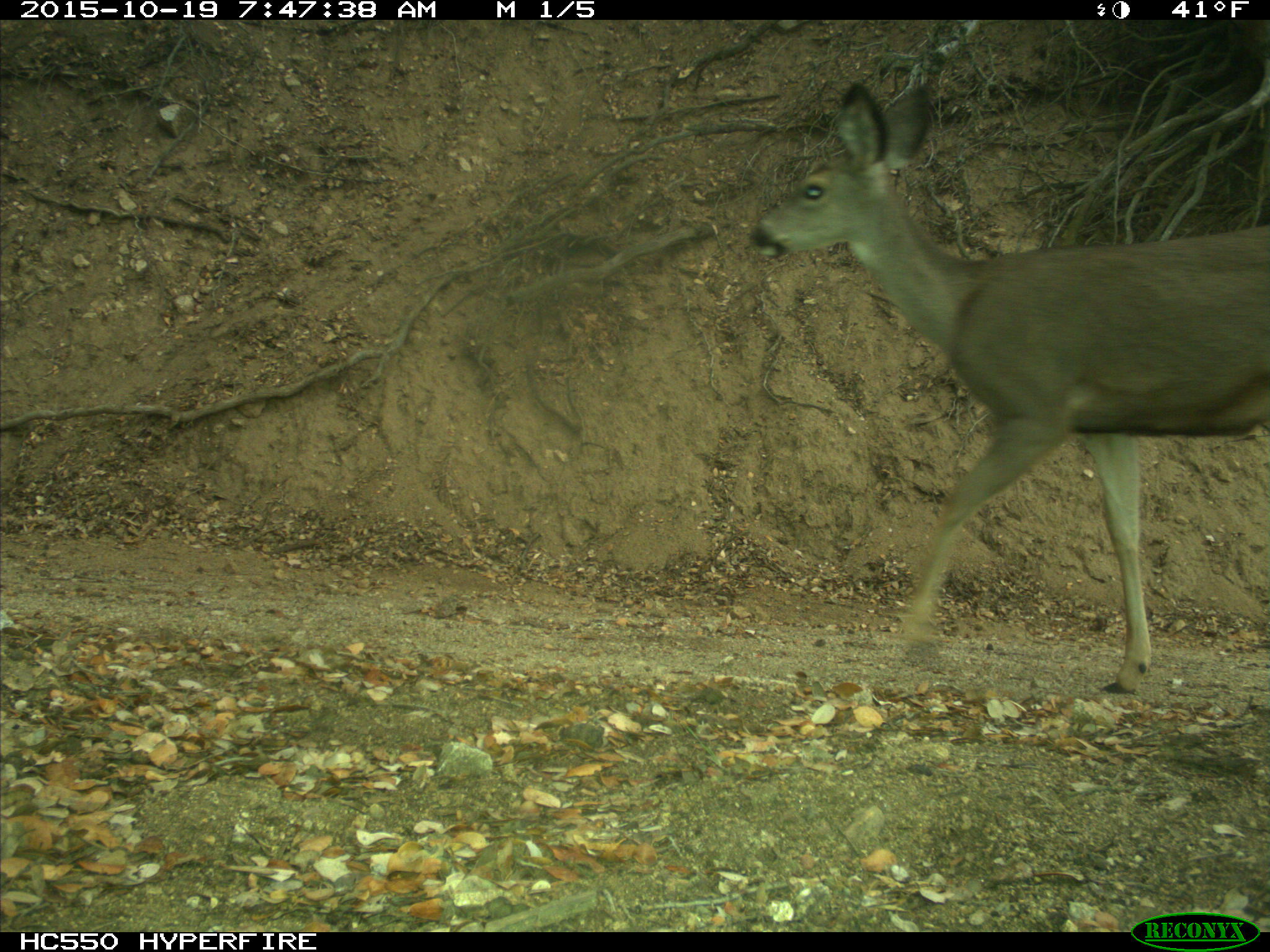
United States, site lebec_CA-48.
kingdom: Animalia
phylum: Chordata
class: Mammalia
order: Artiodactyla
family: Cervidae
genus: Odocoileus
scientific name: Odocoileus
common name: deer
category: unidentified deer